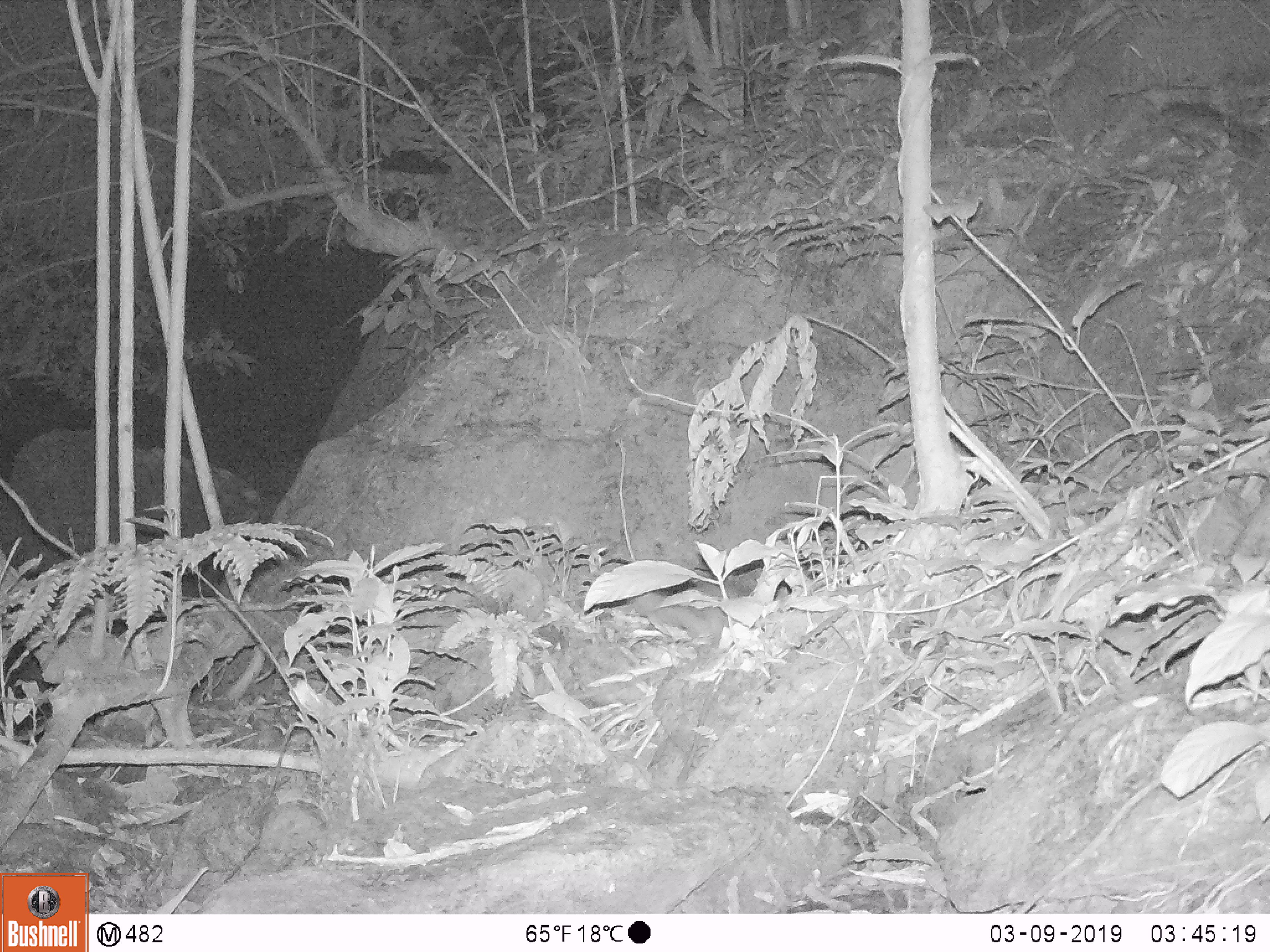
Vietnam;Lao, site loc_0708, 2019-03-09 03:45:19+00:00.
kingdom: Animalia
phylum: Chordata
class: Mammalia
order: Carnivora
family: Mustelidae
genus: Melogale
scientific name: Melogale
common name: ferret badger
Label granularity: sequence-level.